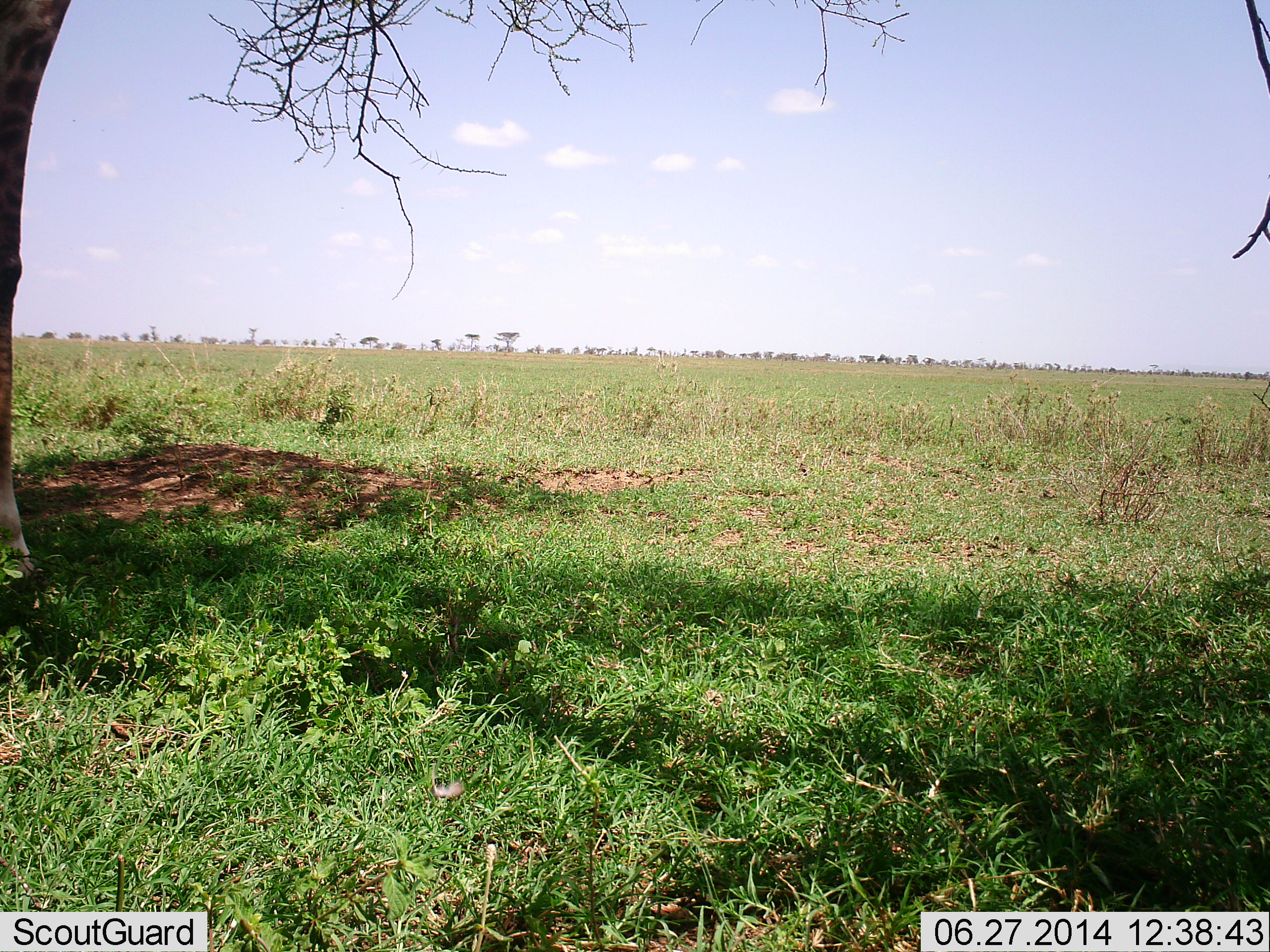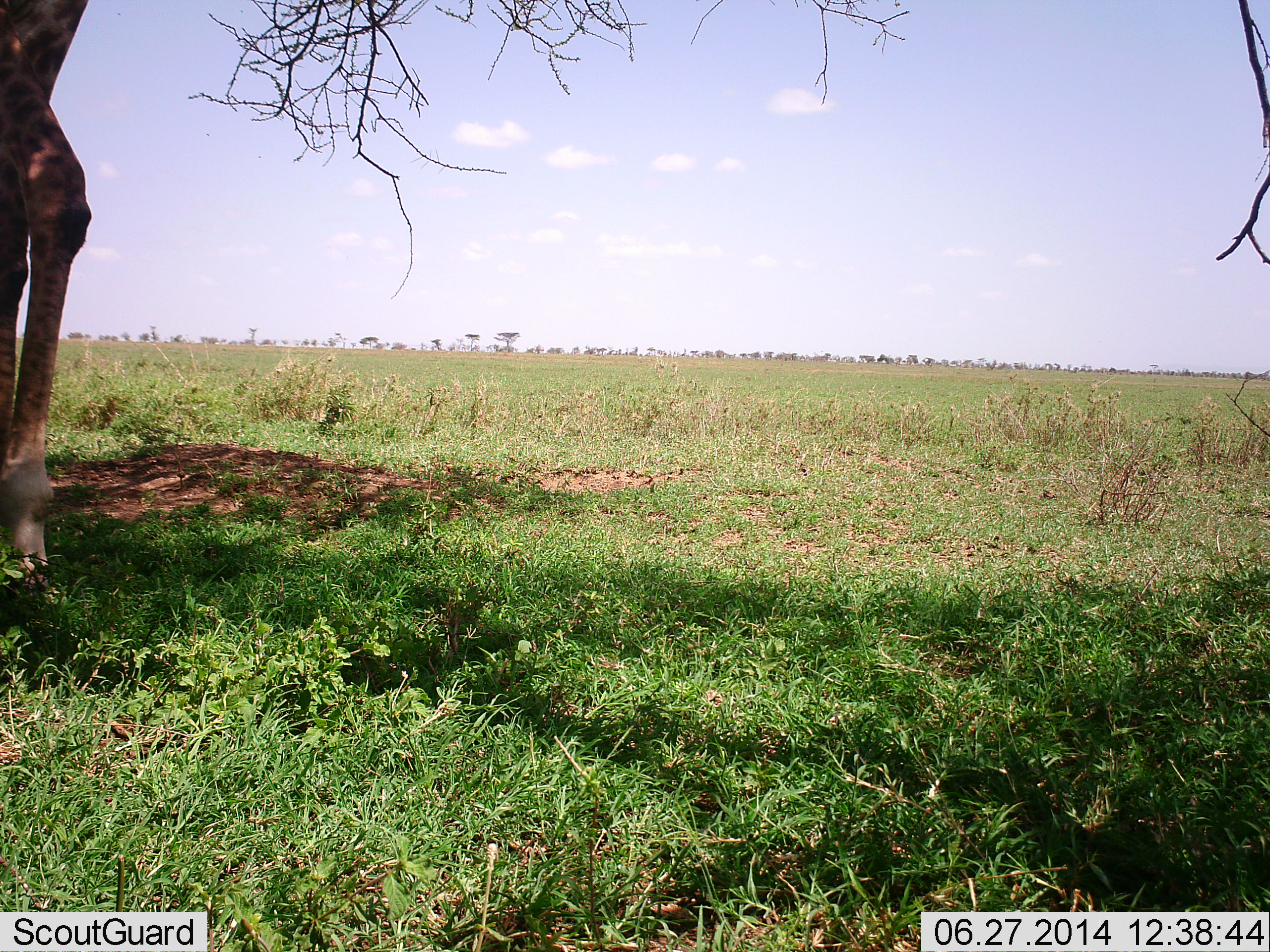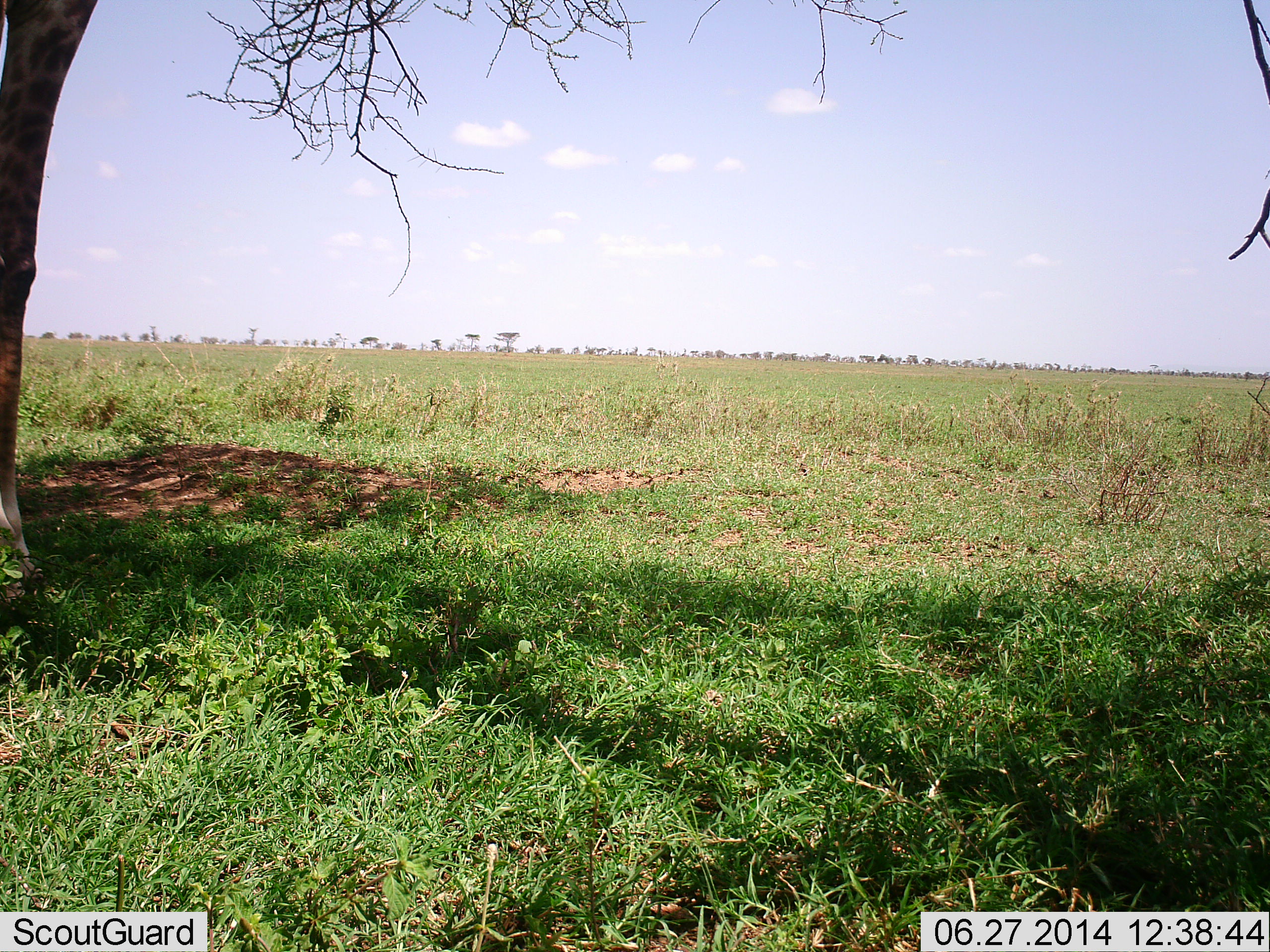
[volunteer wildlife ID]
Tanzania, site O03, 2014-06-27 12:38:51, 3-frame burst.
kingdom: Animalia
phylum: Chordata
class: Mammalia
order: Artiodactyla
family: Giraffidae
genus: Giraffa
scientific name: Giraffa camelopardalis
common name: giraffe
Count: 1.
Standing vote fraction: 90%.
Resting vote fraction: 0%.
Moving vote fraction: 0%.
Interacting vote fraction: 0%.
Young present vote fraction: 0%.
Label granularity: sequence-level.